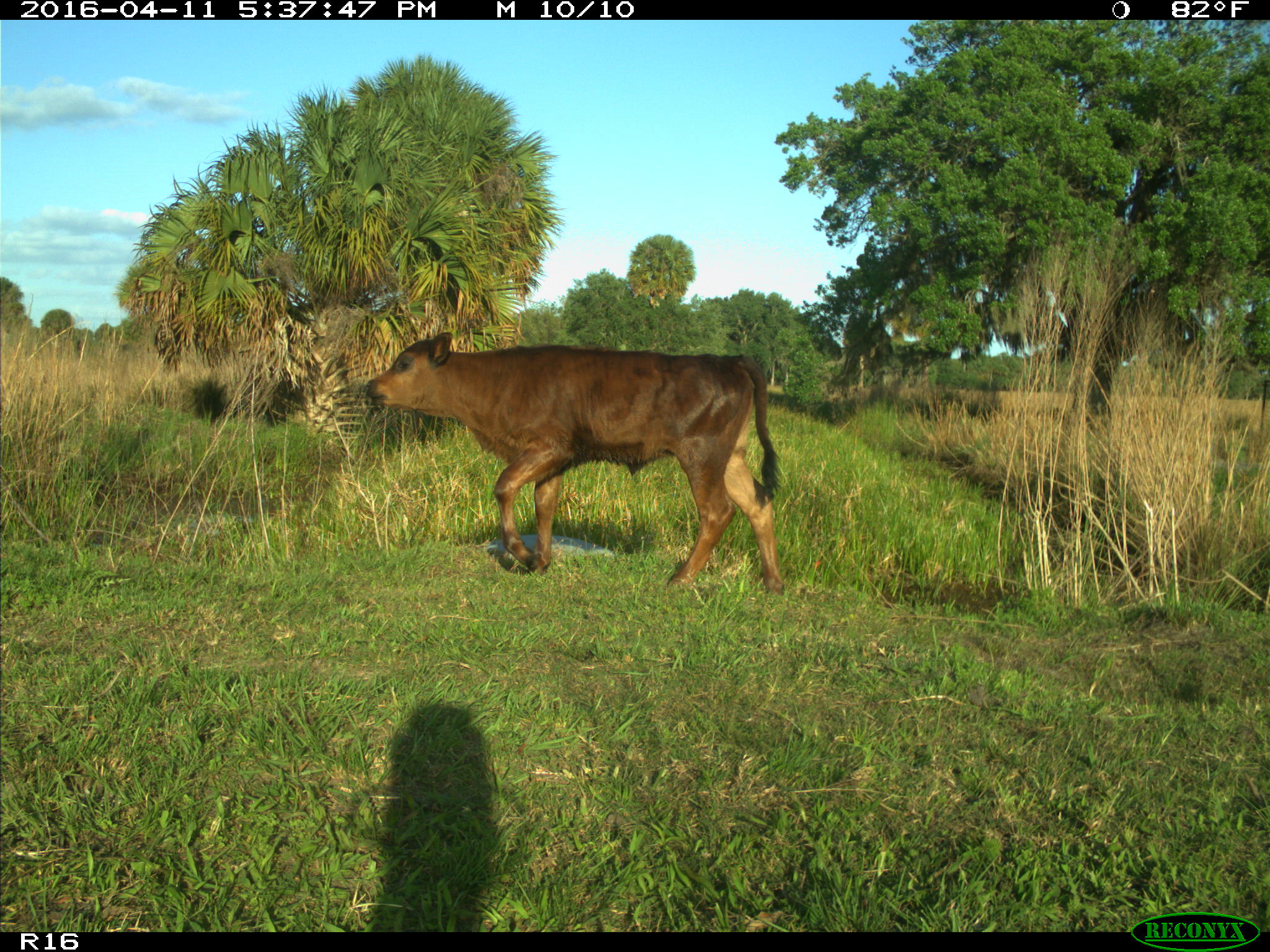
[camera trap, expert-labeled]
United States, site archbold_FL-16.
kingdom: Animalia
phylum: Chordata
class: Mammalia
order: Artiodactyla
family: Bovidae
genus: Bos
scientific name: Bos taurus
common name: domestic cow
Bos taurus (domestic cow).